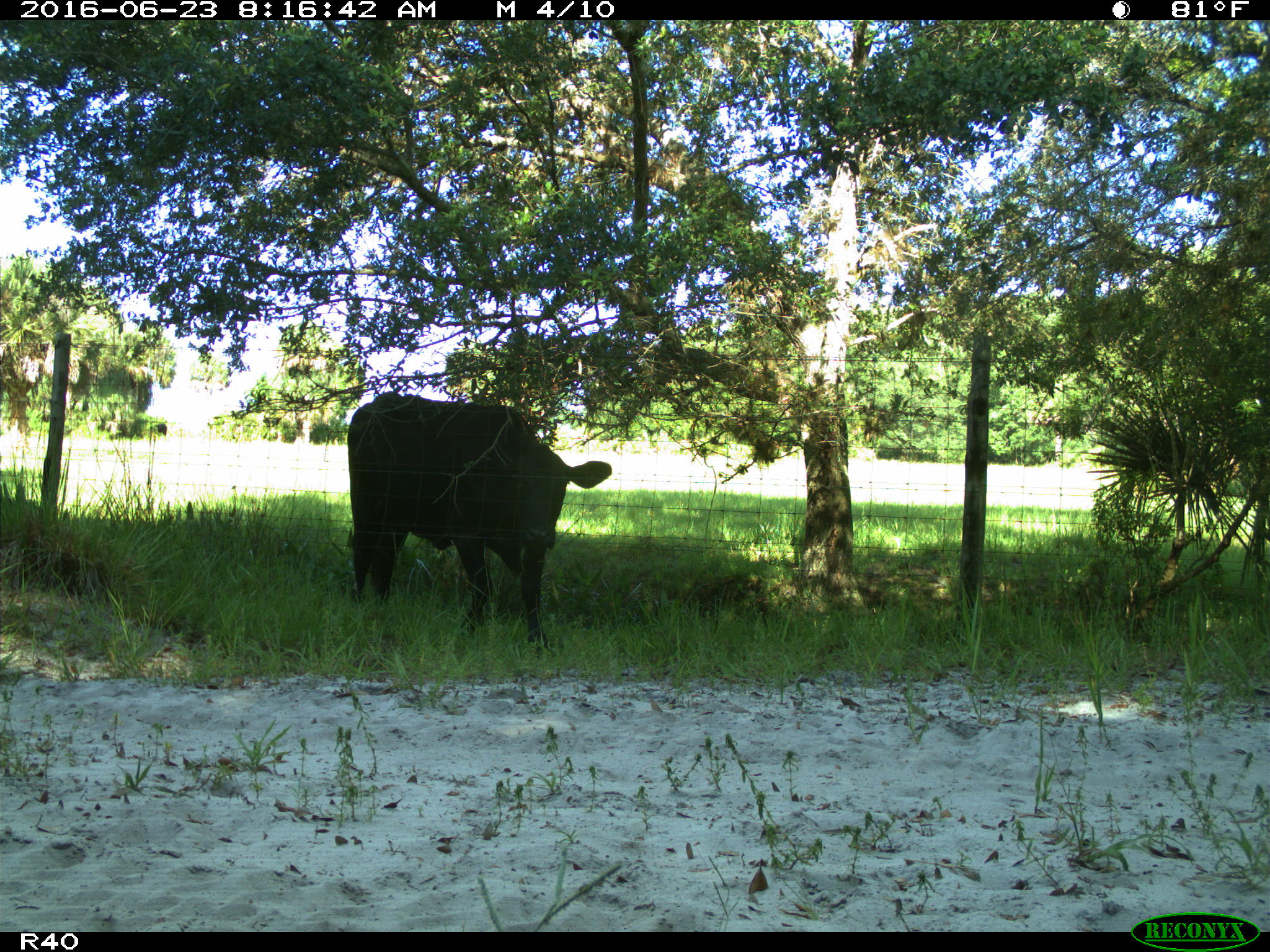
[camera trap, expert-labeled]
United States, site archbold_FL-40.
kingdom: Animalia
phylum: Chordata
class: Mammalia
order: Artiodactyla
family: Bovidae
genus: Bos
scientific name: Bos taurus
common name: domestic cow